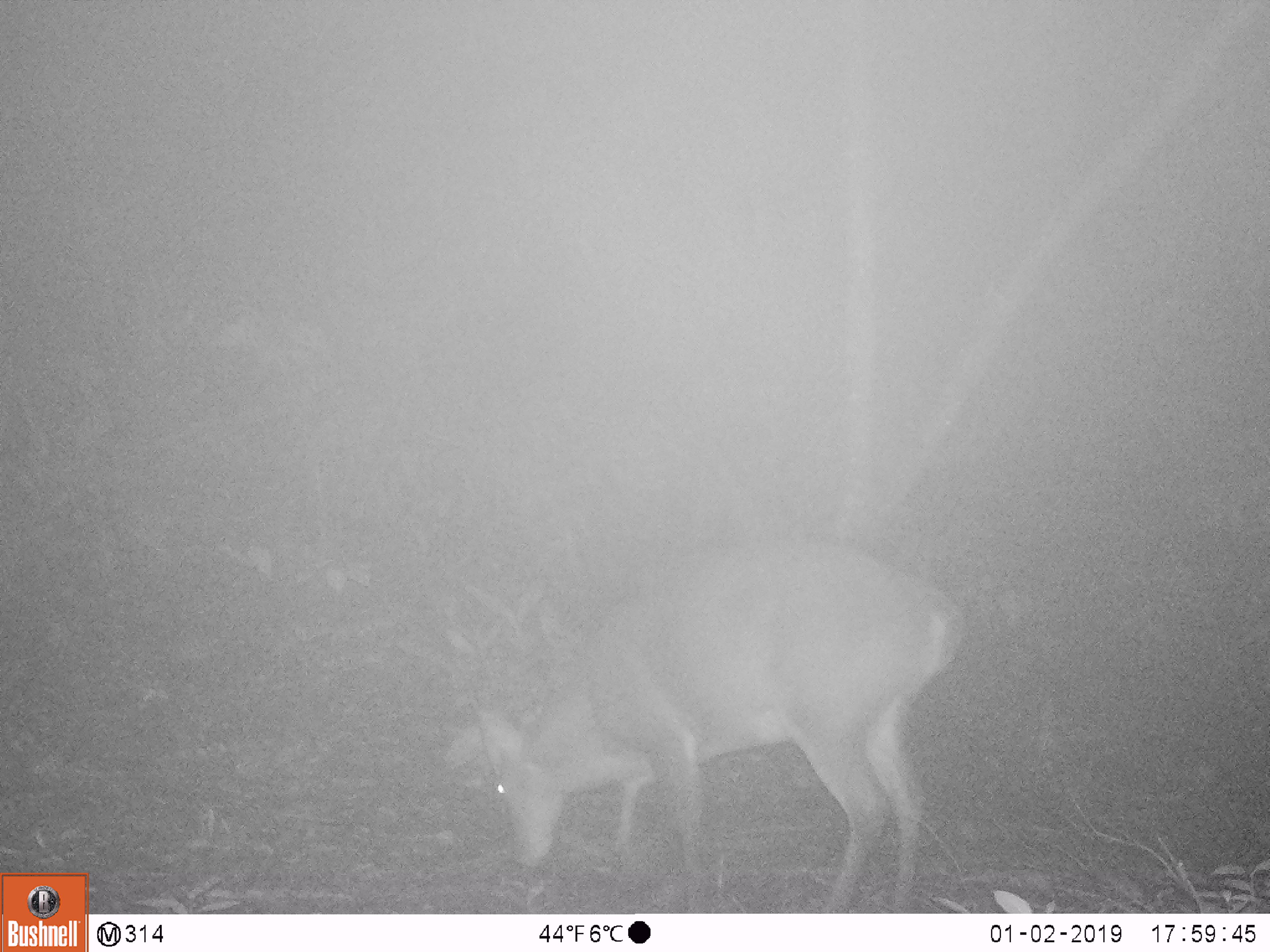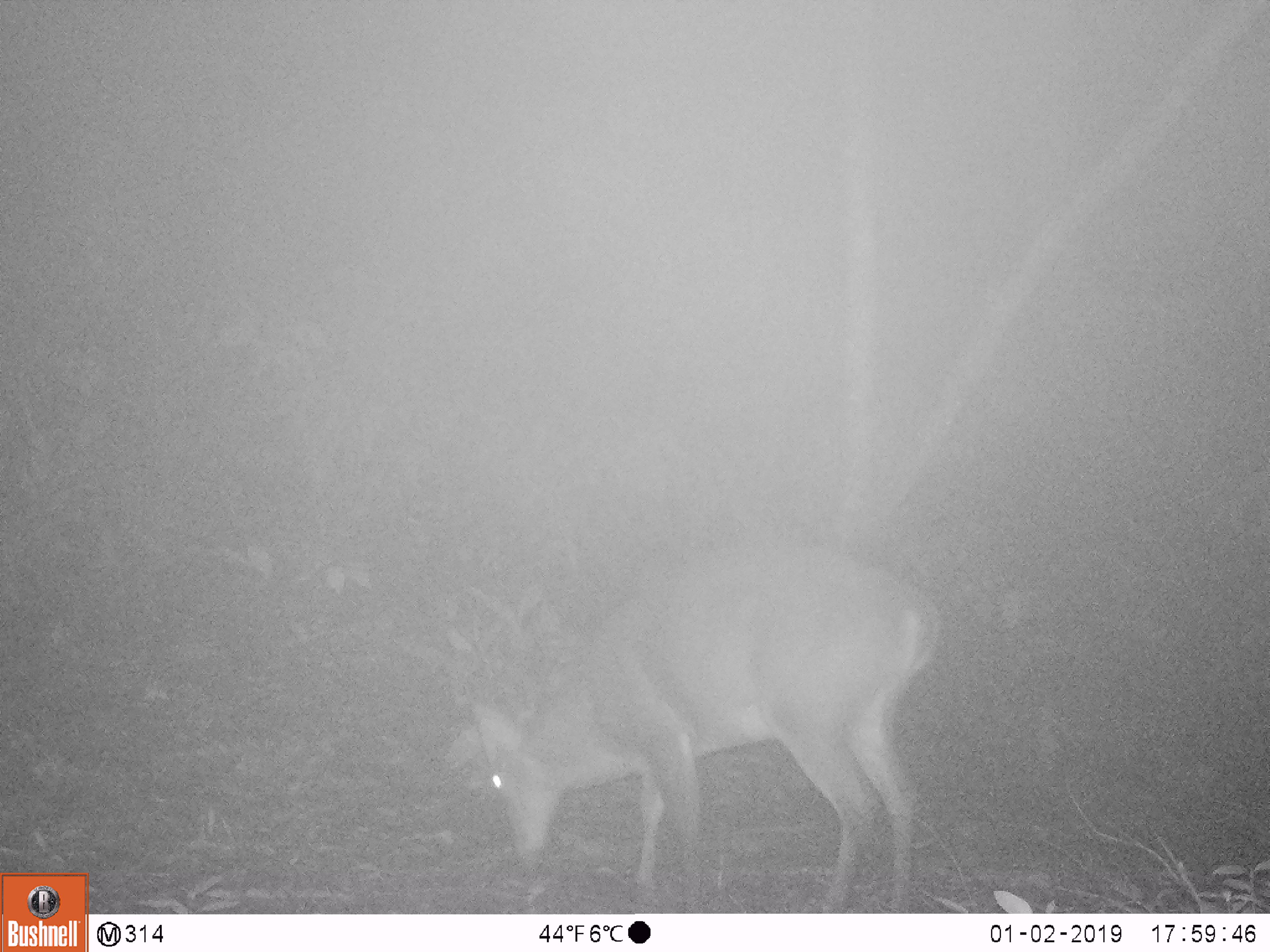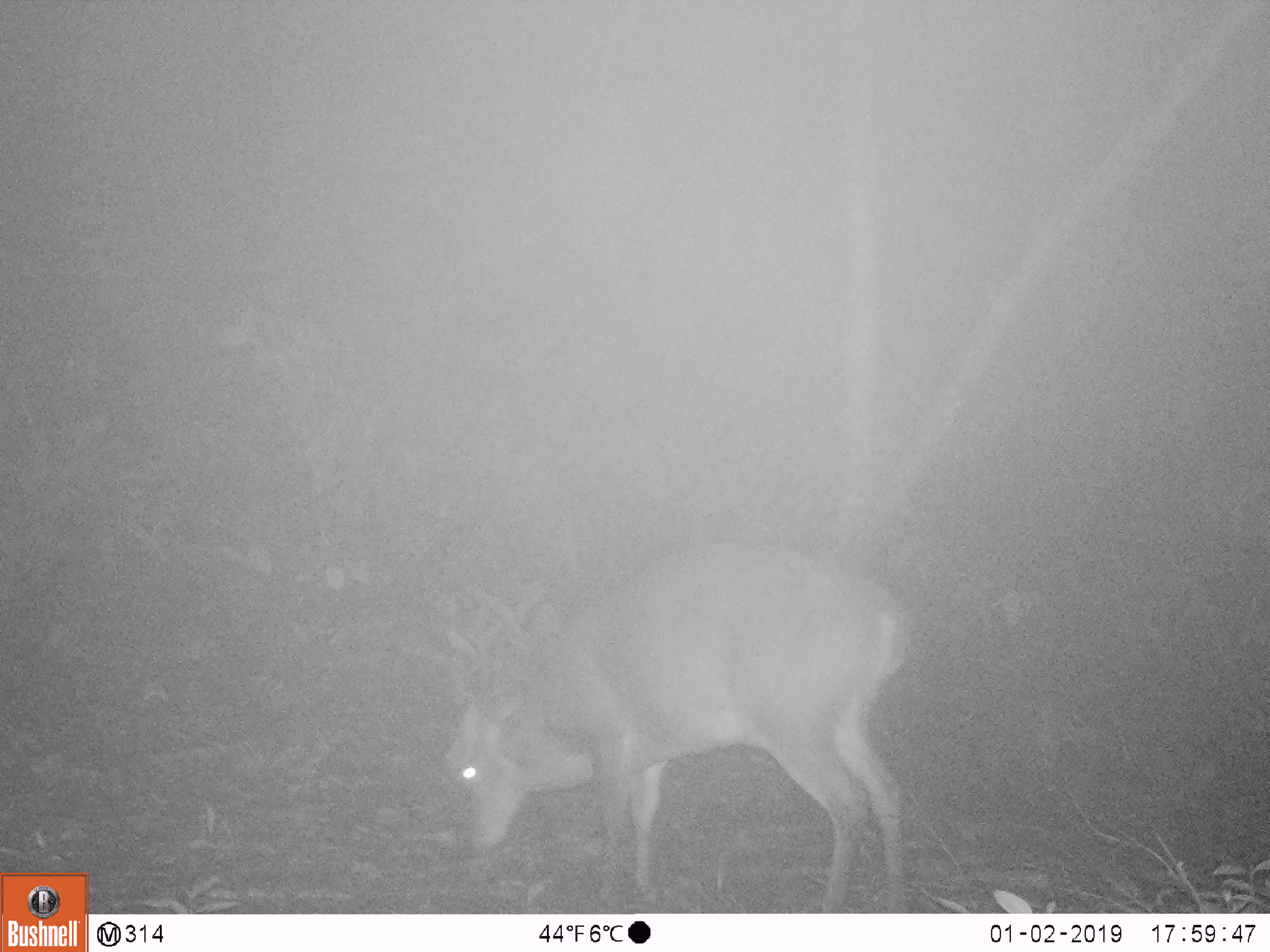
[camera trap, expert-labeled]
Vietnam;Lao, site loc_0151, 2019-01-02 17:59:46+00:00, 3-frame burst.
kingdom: Animalia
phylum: Chordata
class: Mammalia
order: Artiodactyla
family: Cervidae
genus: Muntiacus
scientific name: Muntiacus vuquangensis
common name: large-antlered muntjac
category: large antlered muntjac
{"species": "large antlered muntjac (large-antlered muntjac) (Muntiacus vuquangensis)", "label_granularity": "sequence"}